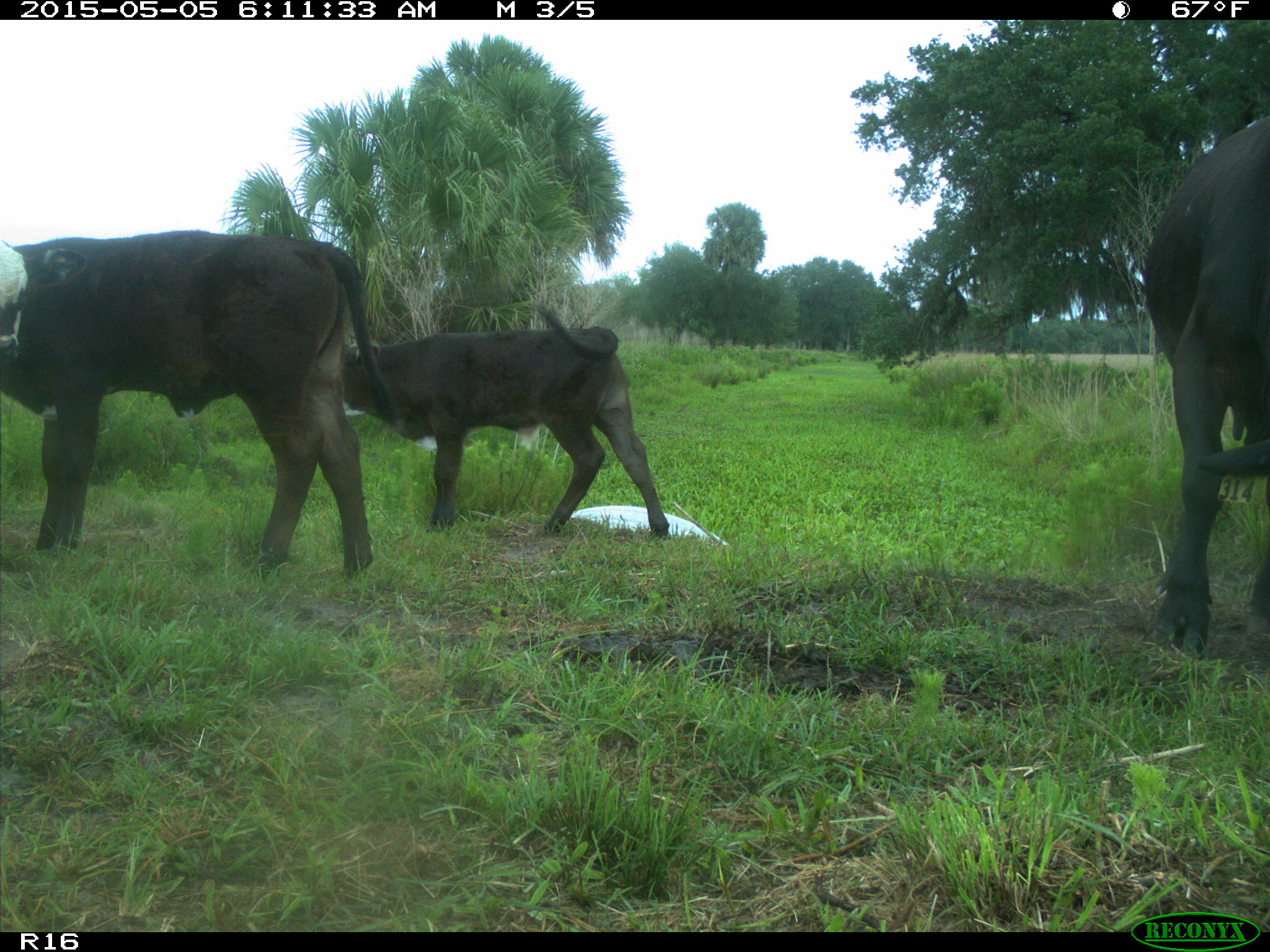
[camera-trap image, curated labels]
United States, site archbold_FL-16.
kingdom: Animalia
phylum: Chordata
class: Mammalia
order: Artiodactyla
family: Bovidae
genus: Bos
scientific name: Bos taurus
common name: domestic cow